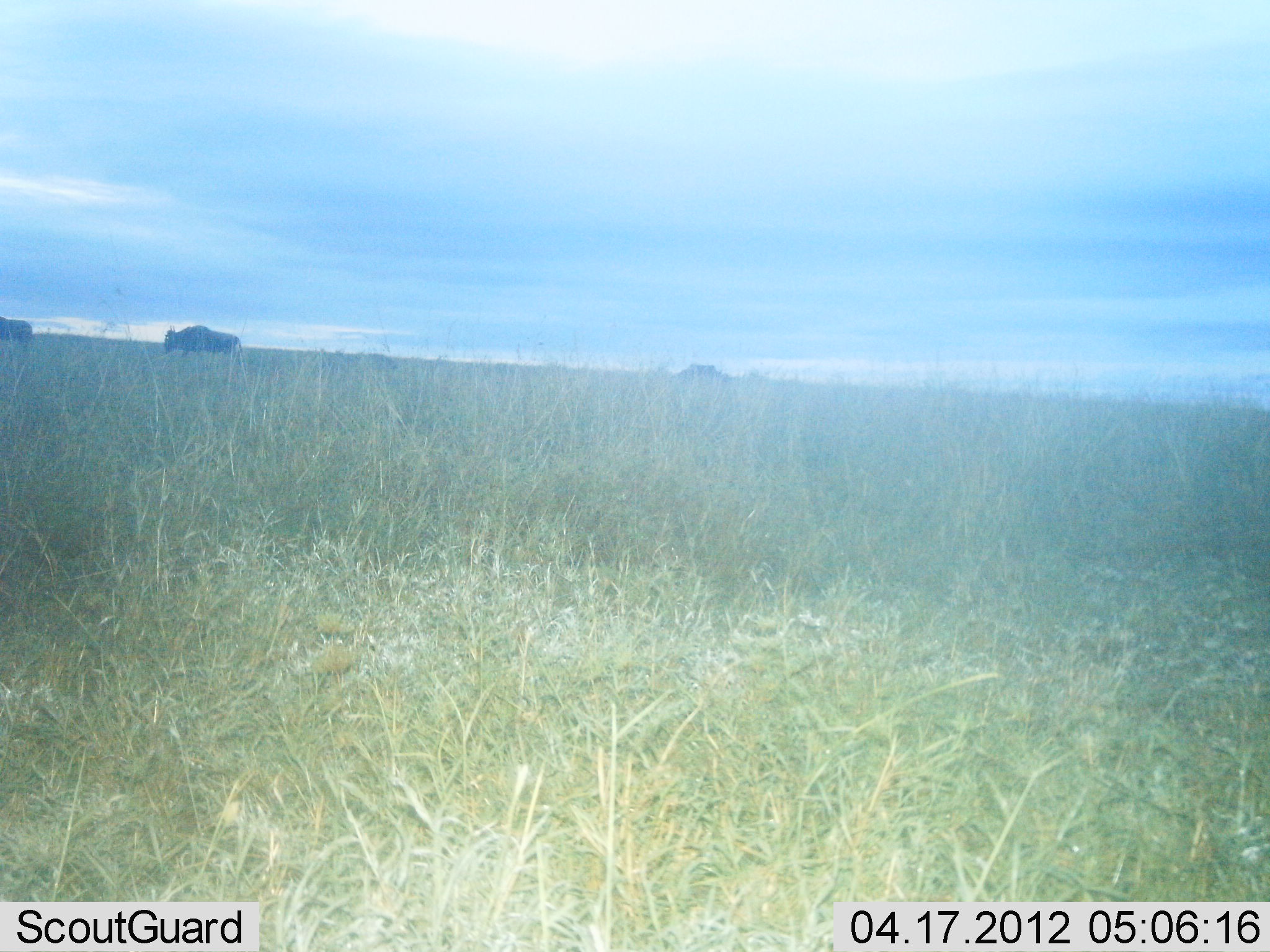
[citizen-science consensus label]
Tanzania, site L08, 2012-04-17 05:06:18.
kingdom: Animalia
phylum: Chordata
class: Mammalia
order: Artiodactyla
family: Bovidae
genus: Connochaetes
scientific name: Connochaetes taurinus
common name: blue wildebeest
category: wildebeest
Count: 2.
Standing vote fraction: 19%.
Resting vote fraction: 0%.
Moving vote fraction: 86%.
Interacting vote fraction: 0%.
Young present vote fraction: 0%.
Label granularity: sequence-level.